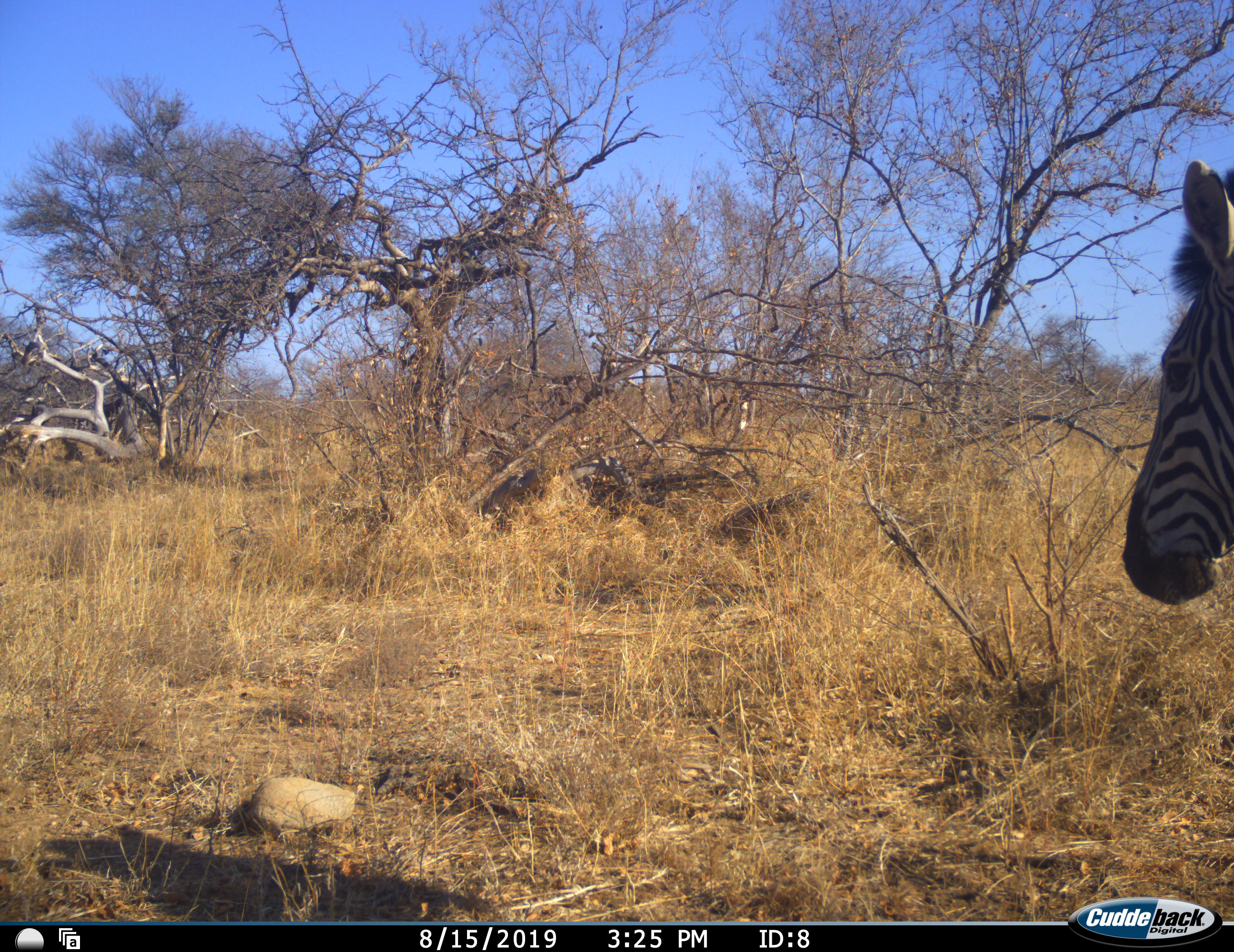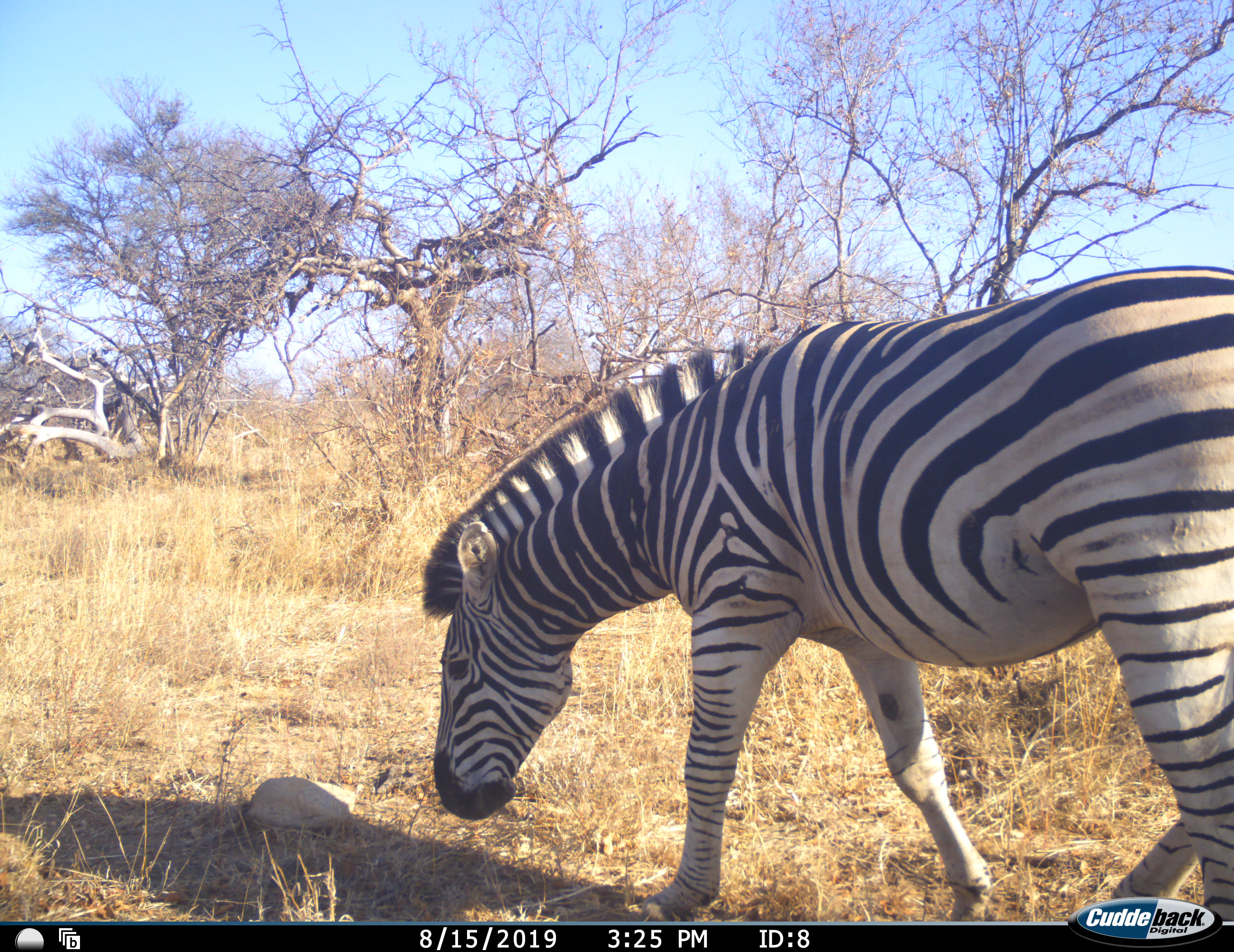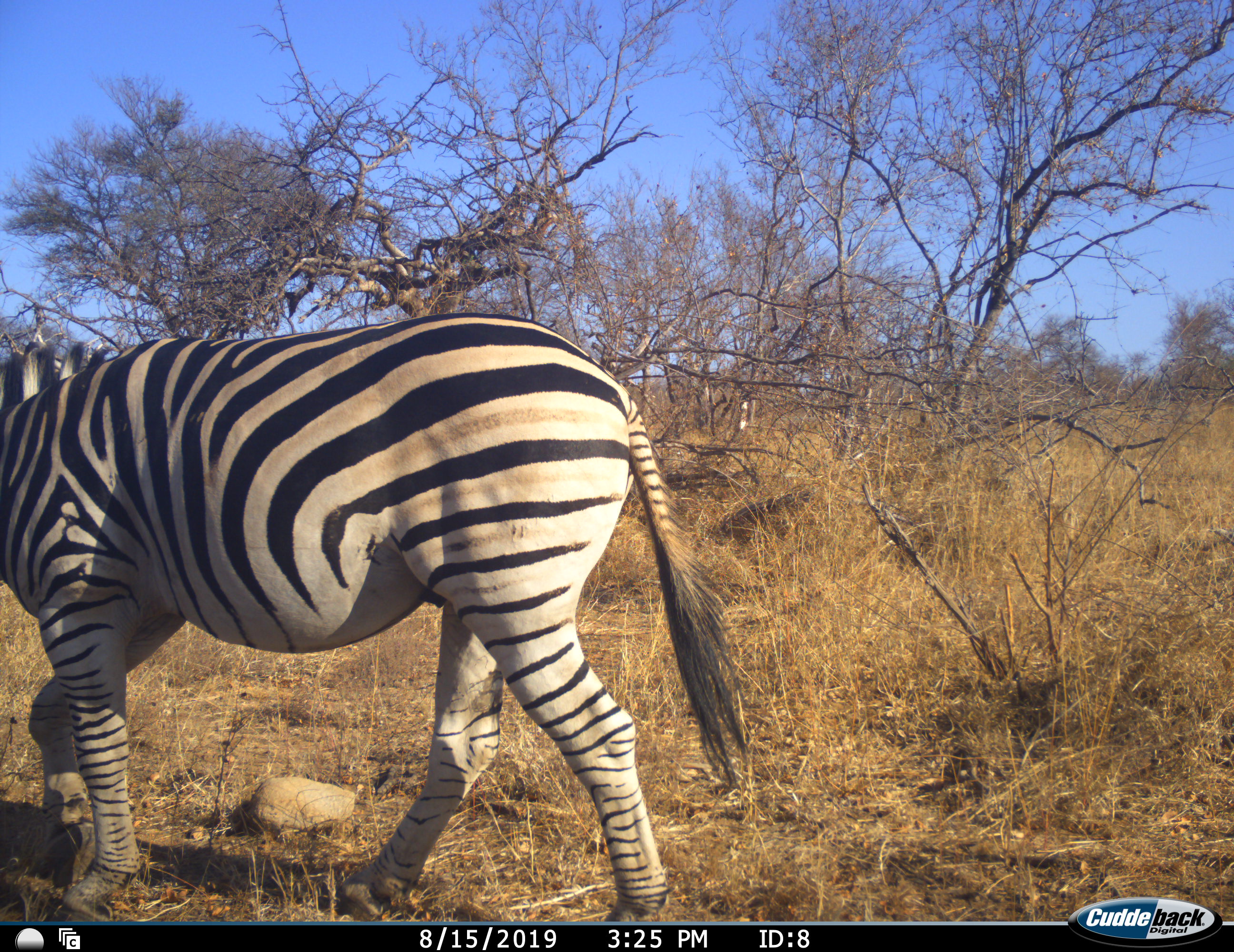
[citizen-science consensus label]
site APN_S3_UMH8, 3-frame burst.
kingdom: Animalia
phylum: Chordata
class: Mammalia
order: Perissodactyla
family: Equidae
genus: Equus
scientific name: Equus quagga burchellii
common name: burchell's zebra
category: zebraburchells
Zebraburchells (burchell's zebra) (Equus quagga burchellii), count 1. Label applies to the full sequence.